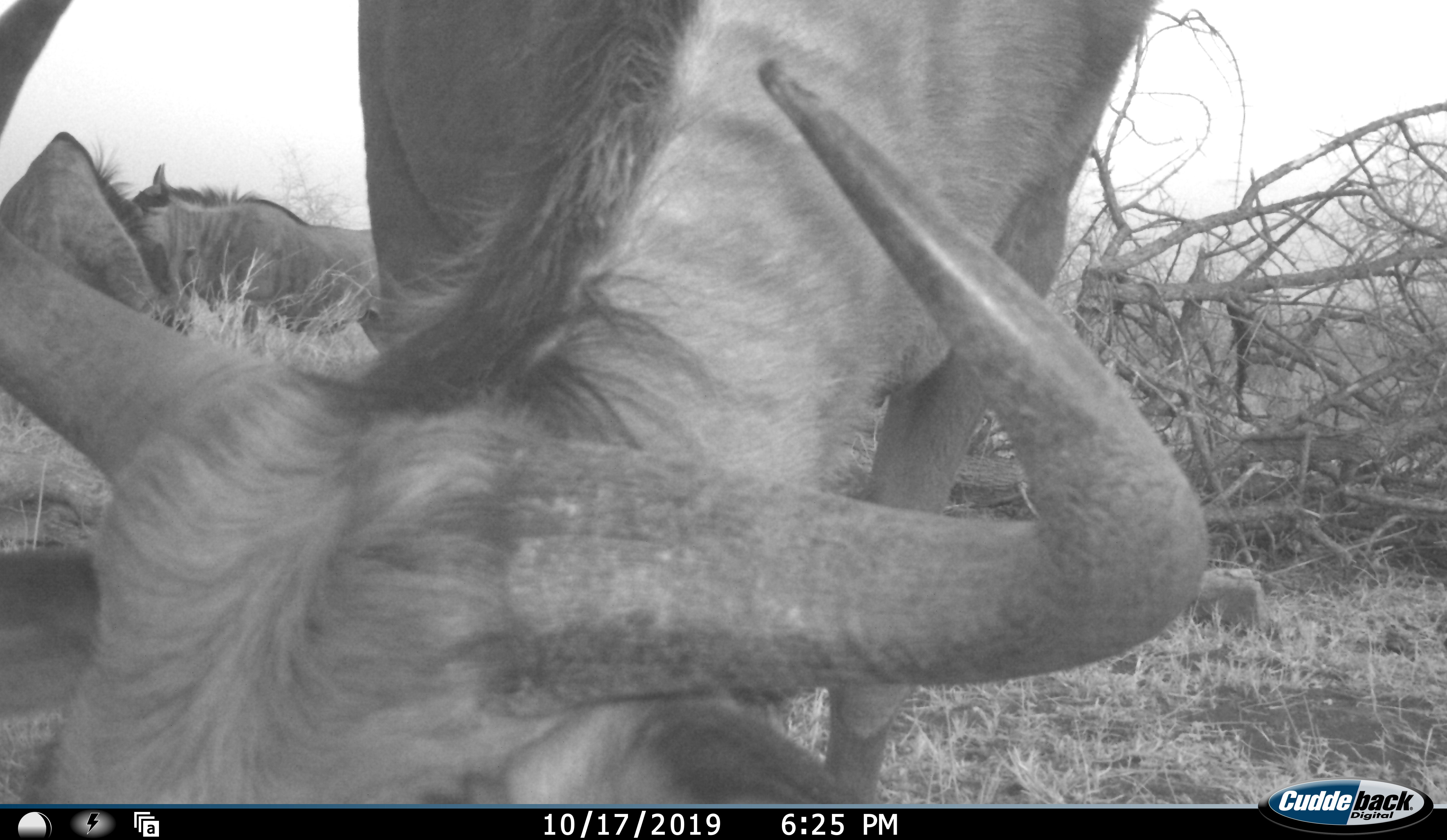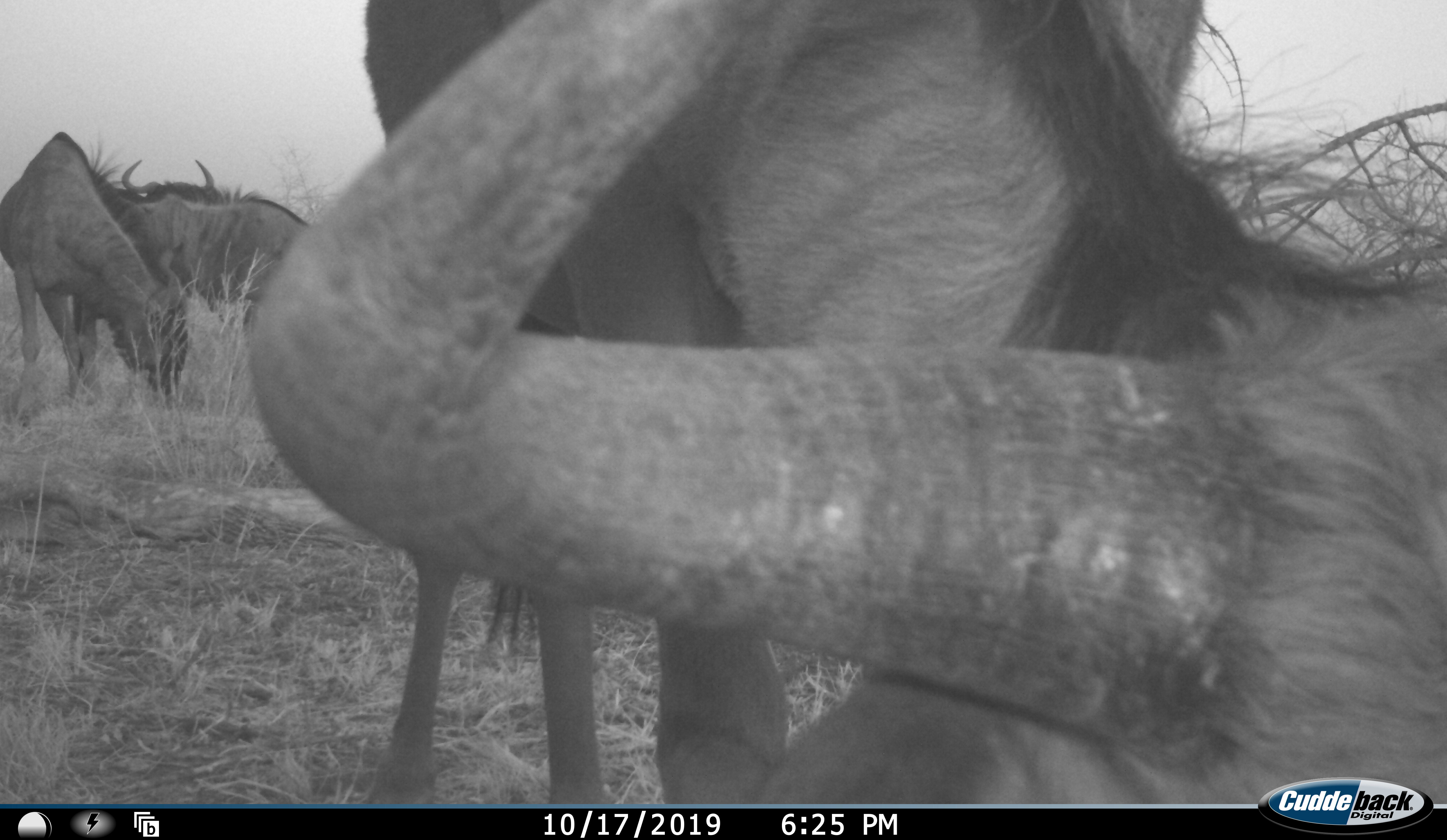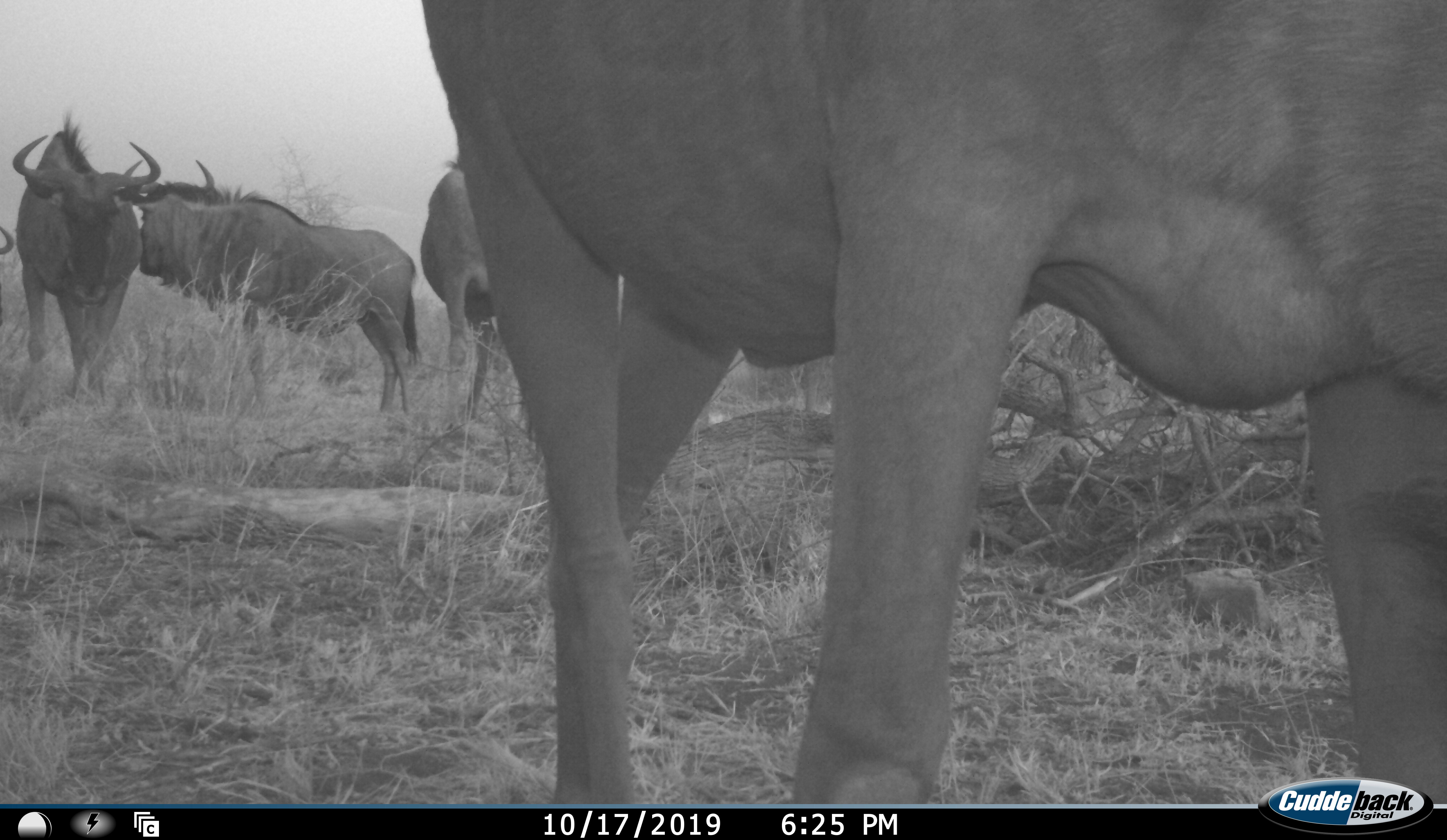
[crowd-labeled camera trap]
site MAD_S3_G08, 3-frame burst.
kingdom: Animalia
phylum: Chordata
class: Mammalia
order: Artiodactyla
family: Bovidae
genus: Connochaetes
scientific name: Connochaetes taurinus taurinus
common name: blue wildebeest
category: wildebeestblue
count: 5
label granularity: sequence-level